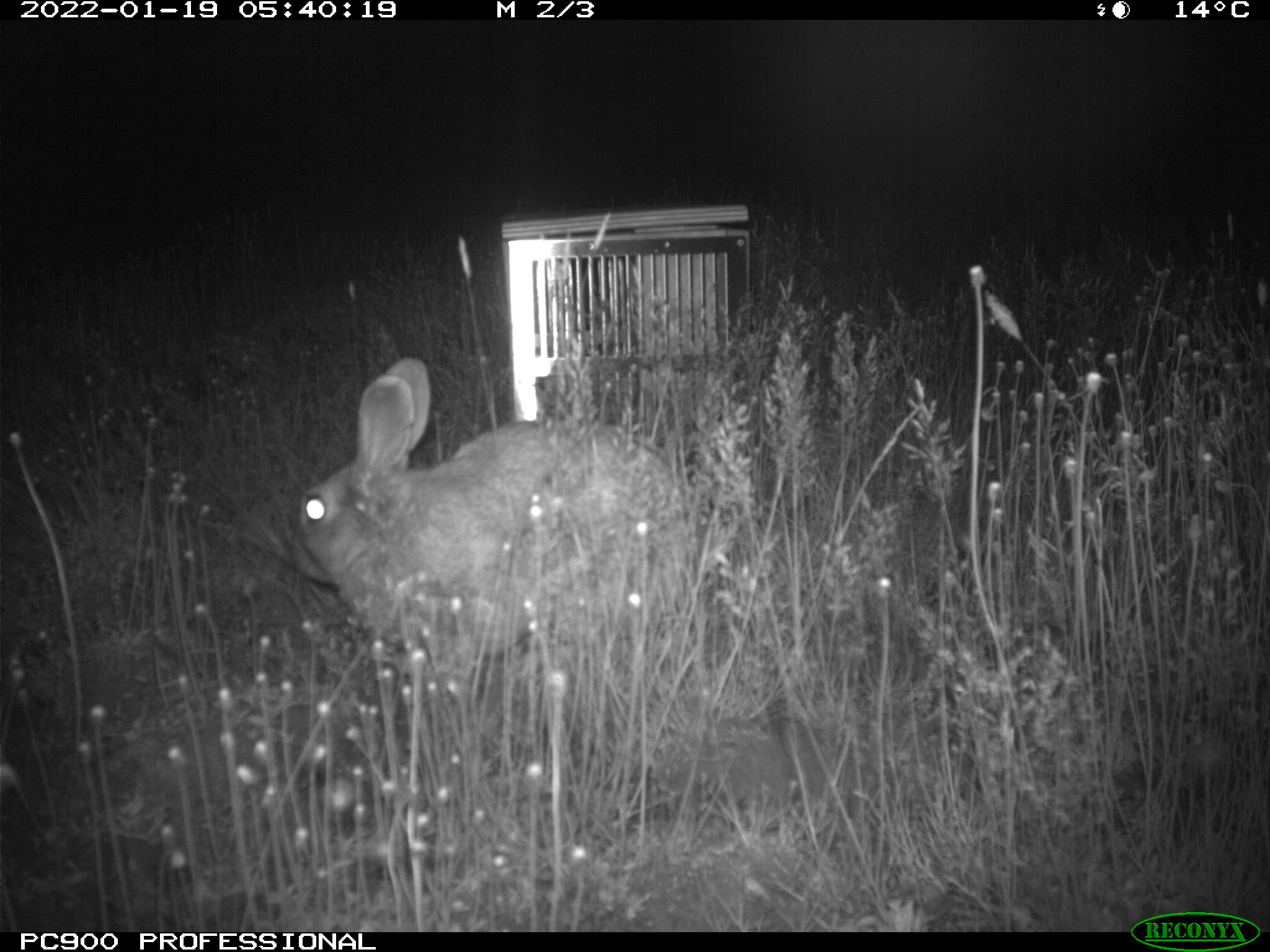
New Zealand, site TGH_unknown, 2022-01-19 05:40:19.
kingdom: Animalia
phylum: Chordata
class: Mammalia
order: Lagomorpha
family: Leporidae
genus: Oryctolagus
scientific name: Oryctolagus cuniculus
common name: european rabbit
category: rabbit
Rabbit (european rabbit) (Oryctolagus cuniculus).